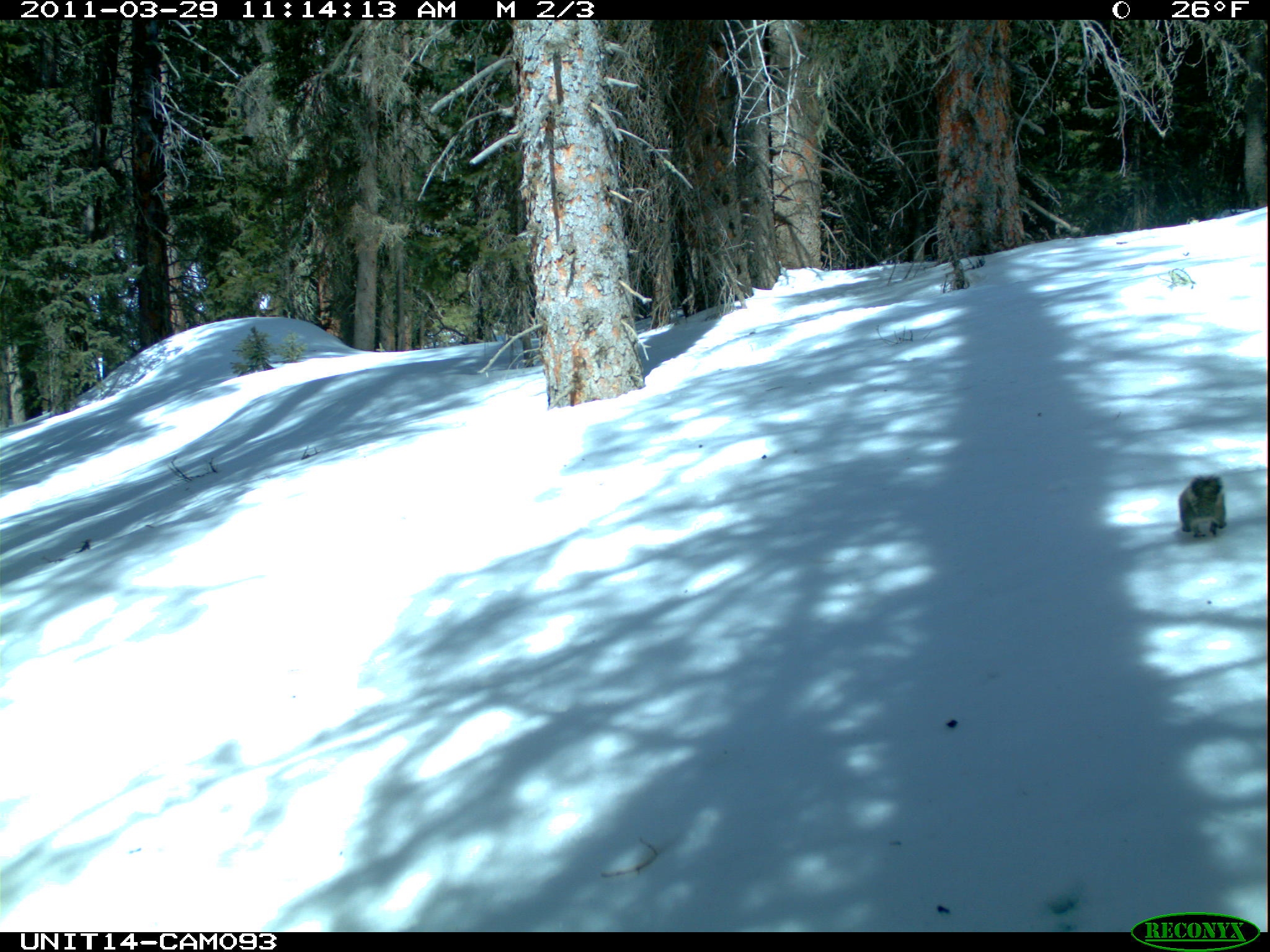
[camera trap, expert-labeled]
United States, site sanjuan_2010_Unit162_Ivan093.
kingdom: Animalia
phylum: Chordata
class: Mammalia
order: Rodentia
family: Sciuridae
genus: Tamiasciurus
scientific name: Tamiasciurus hudsonicus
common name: american red squirrel